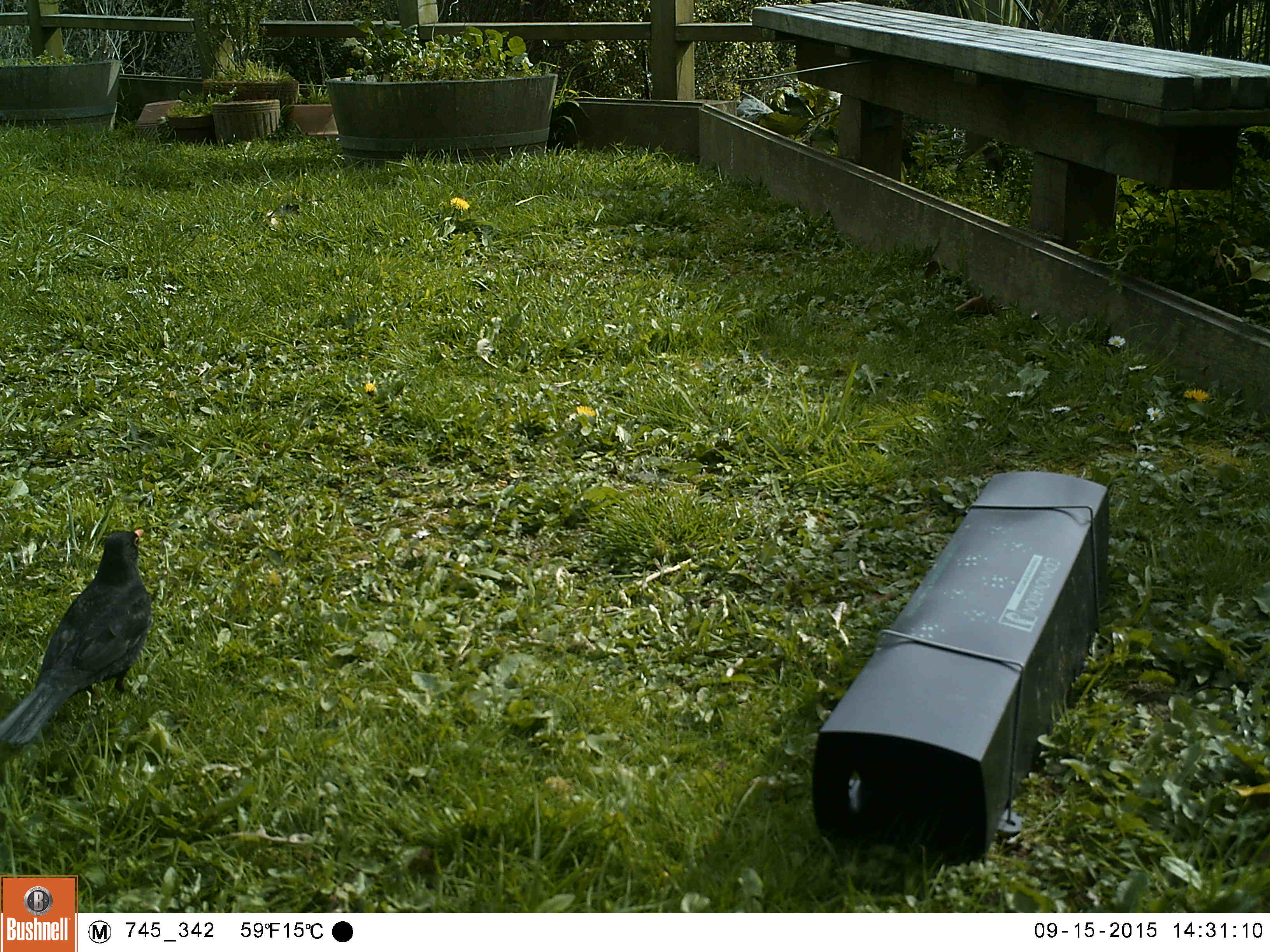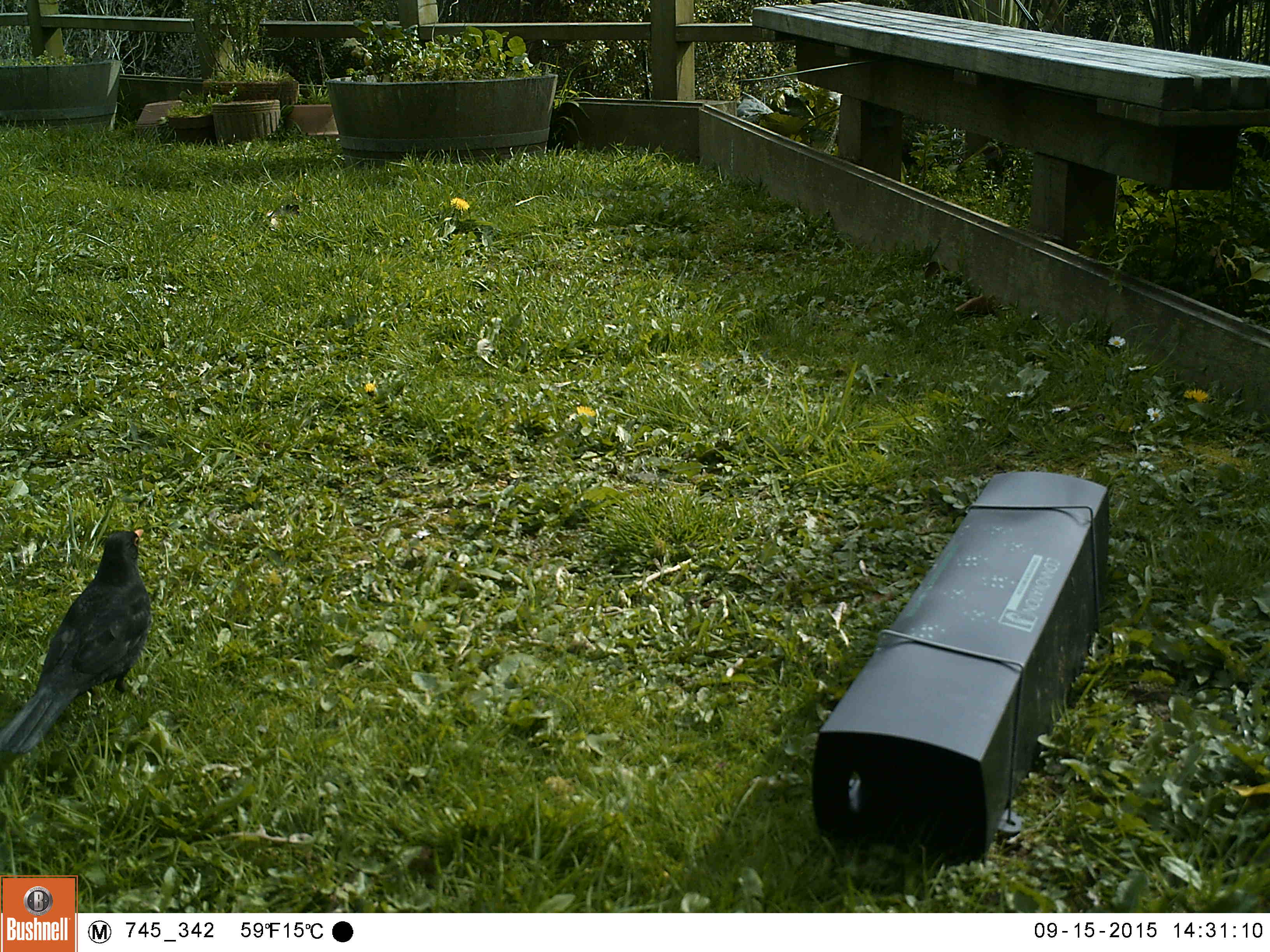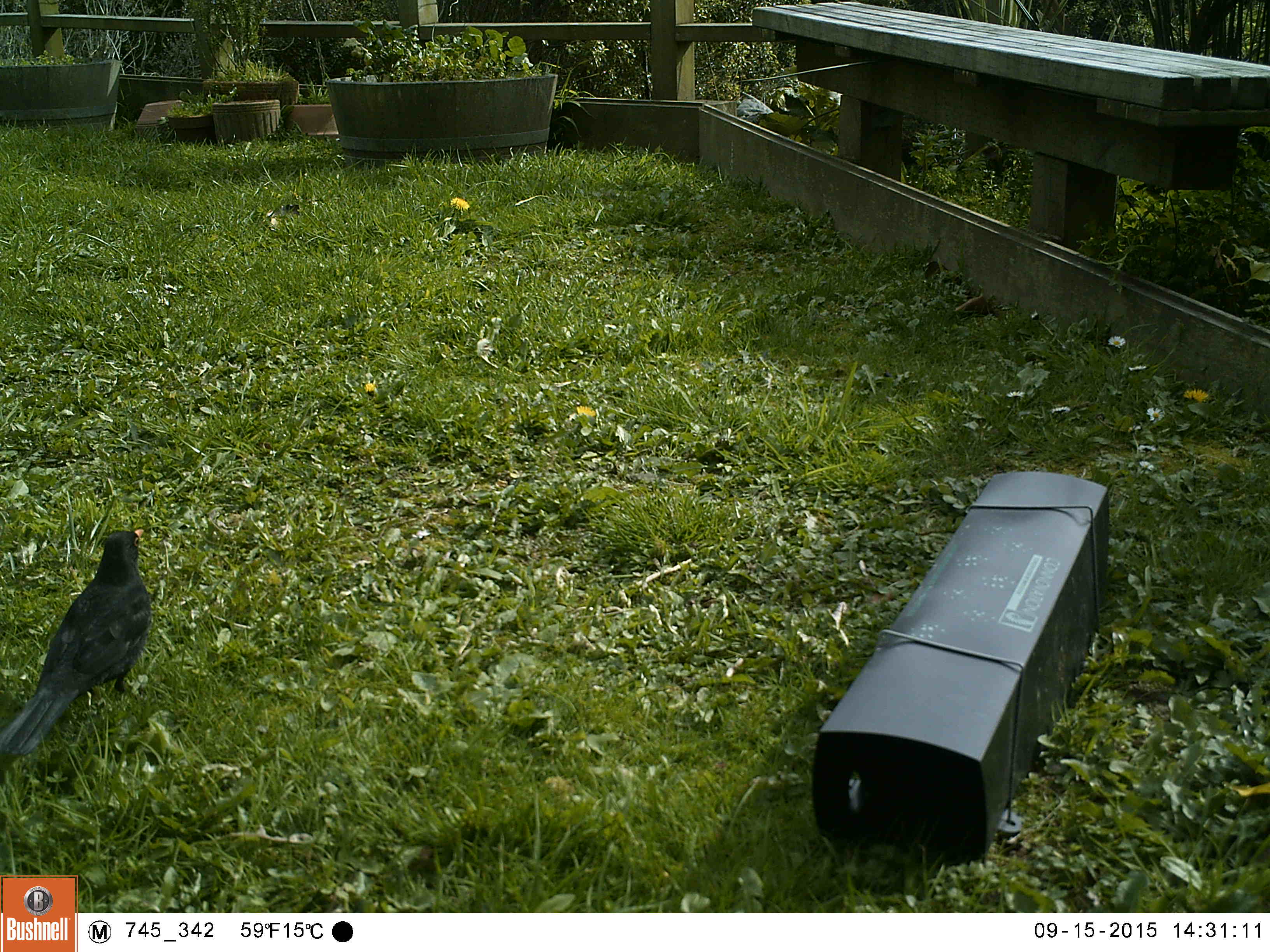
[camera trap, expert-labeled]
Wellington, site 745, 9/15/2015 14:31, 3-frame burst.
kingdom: Animalia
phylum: Chordata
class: Aves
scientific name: Aves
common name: bird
Bird (Aves).